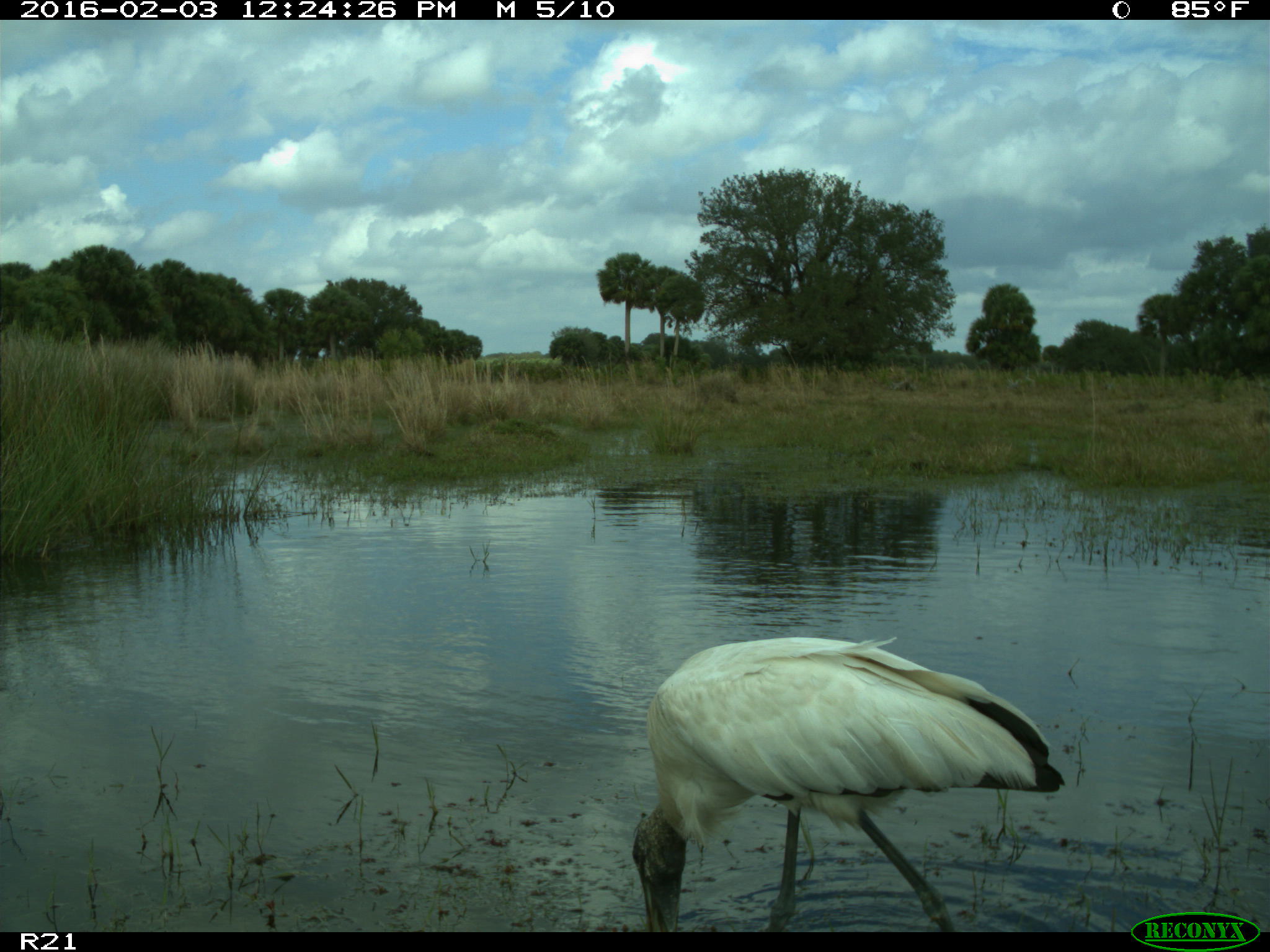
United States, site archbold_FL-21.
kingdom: Animalia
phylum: Chordata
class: Aves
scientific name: Aves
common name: birds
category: unidentified bird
Unidentified bird (birds) (Aves).